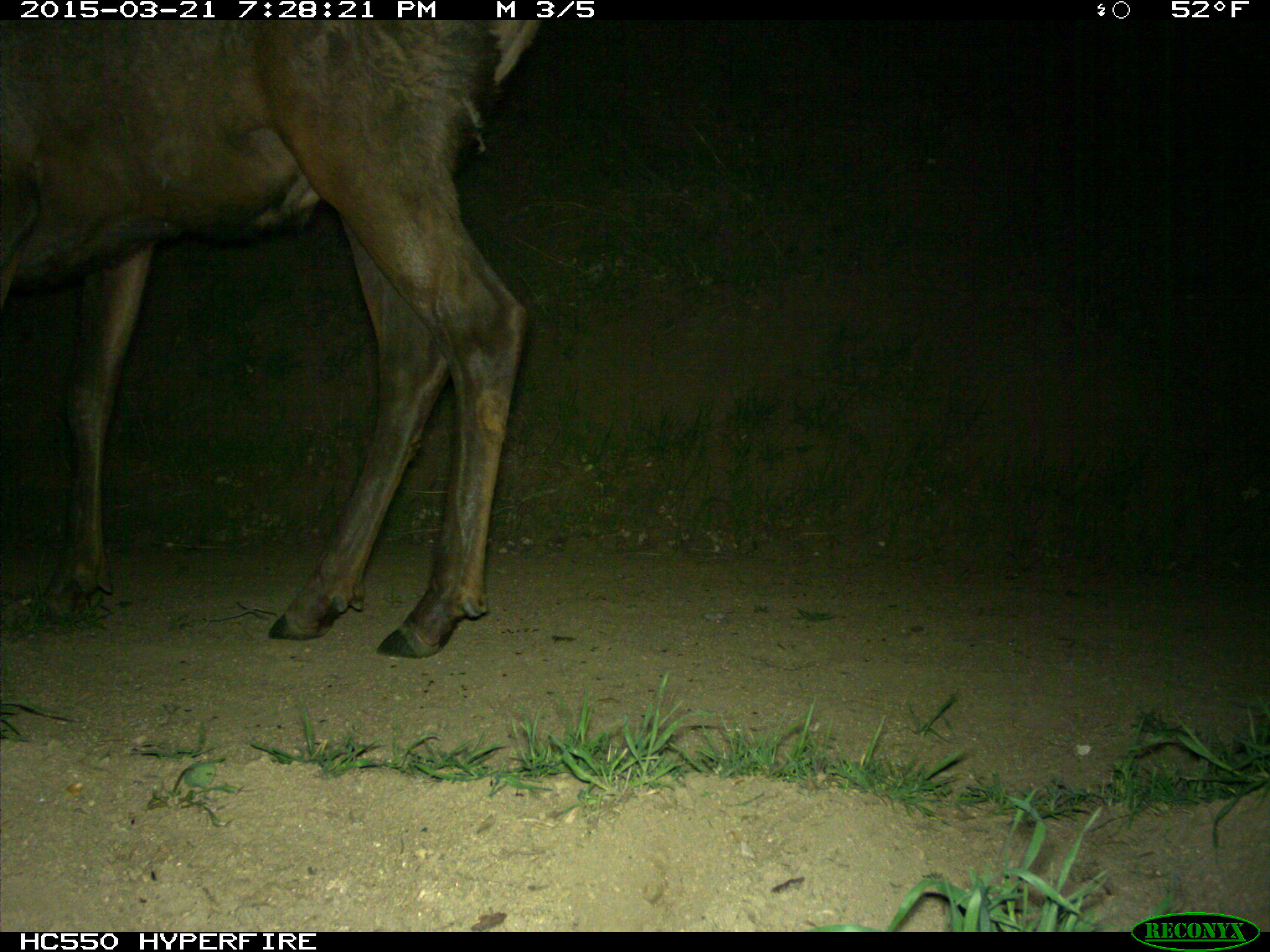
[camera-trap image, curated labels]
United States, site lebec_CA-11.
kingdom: Animalia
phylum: Chordata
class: Mammalia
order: Artiodactyla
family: Cervidae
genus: Cervus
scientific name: Cervus canadensis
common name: elk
Cervus canadensis (elk).